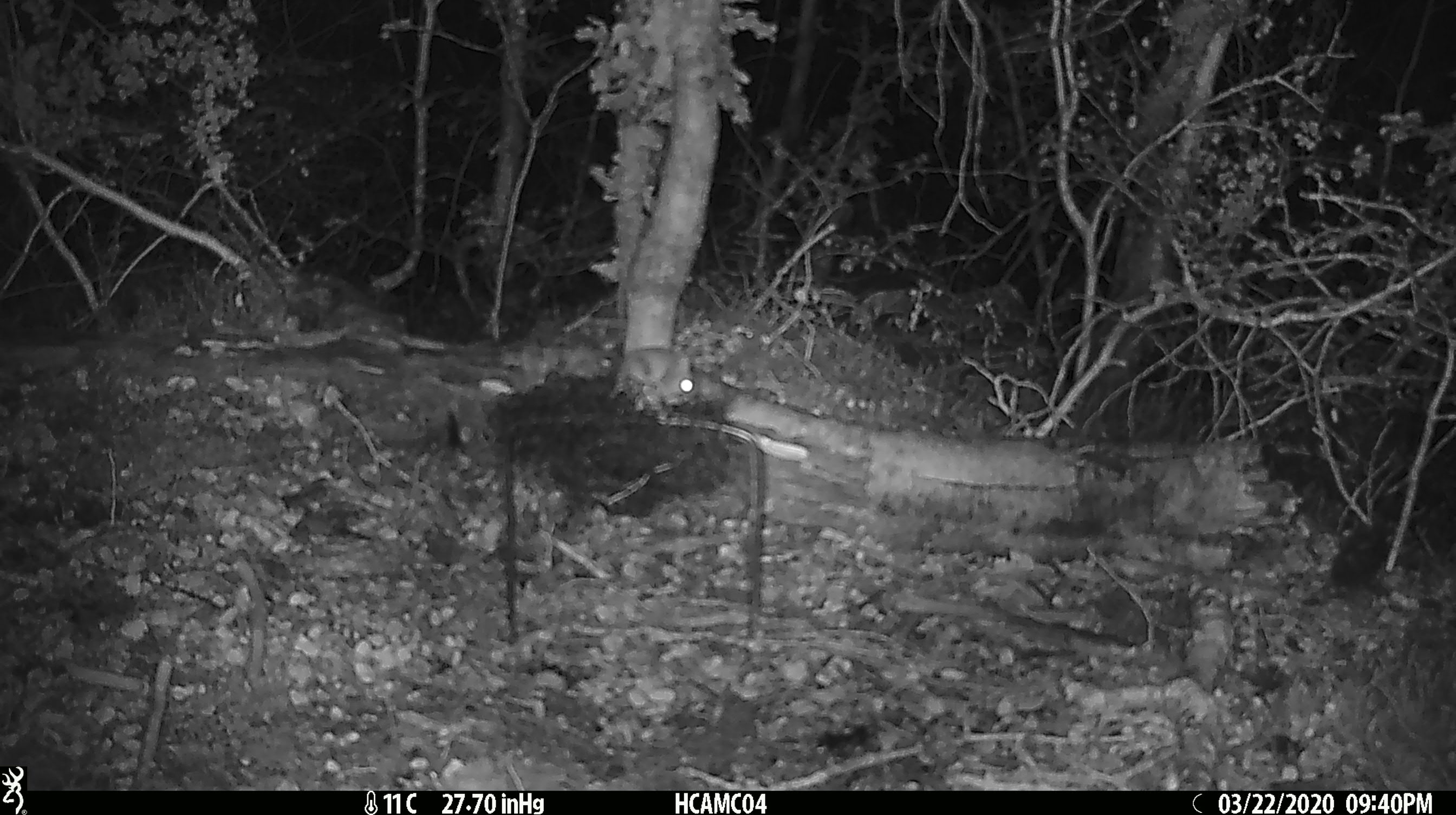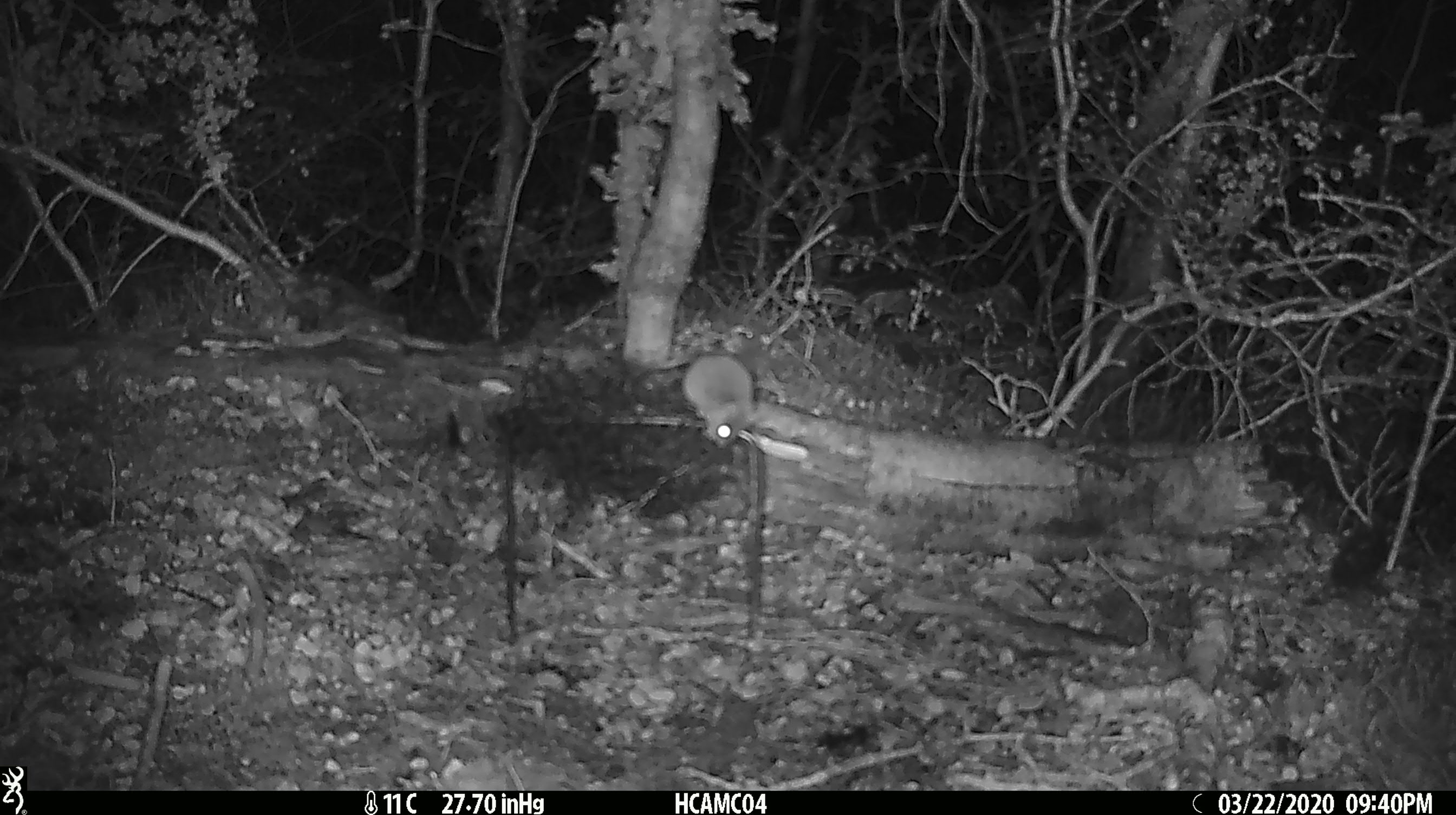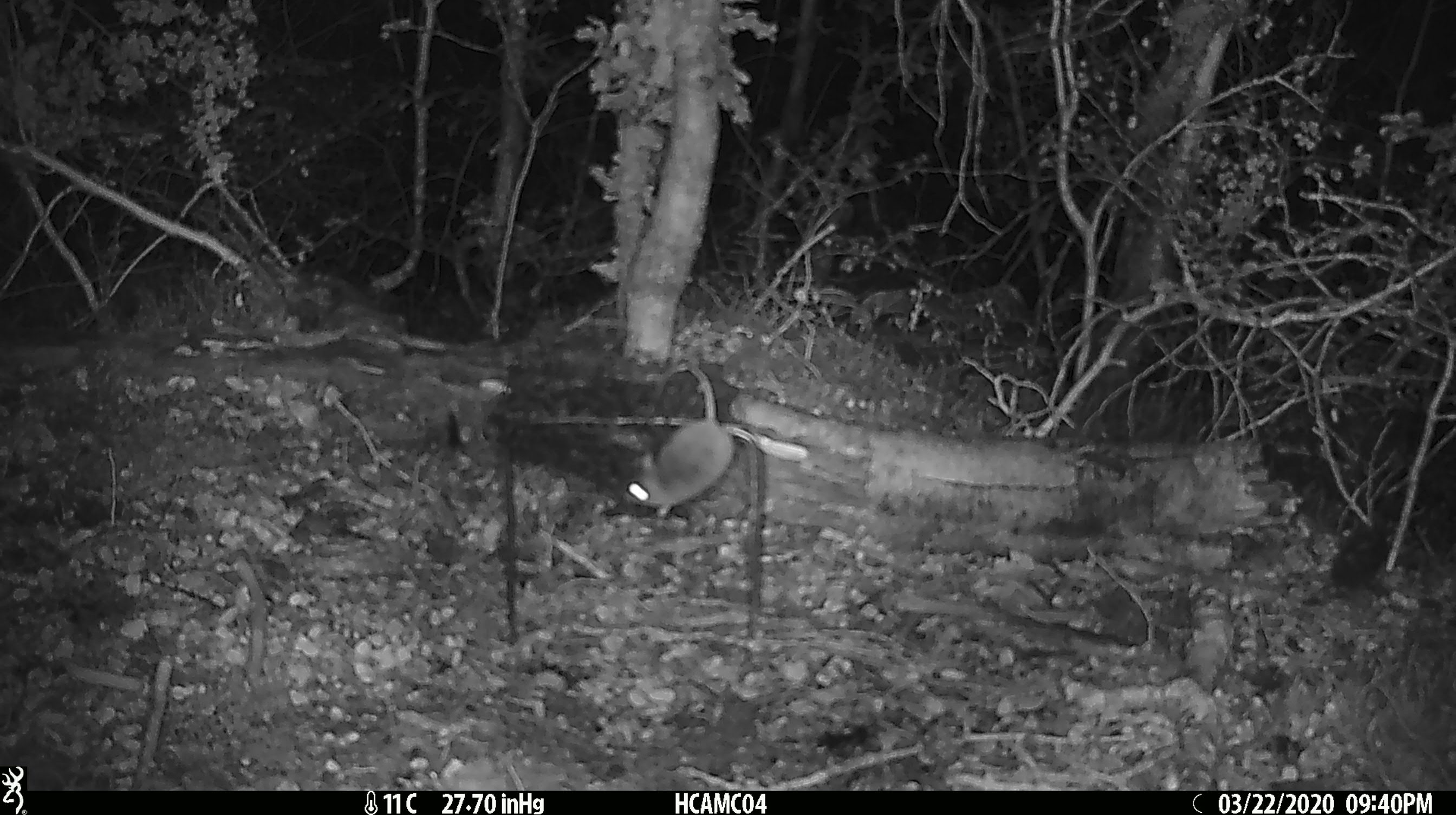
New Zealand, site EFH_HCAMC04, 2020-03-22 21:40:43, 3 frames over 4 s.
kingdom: Animalia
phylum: Chordata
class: Mammalia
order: Rodentia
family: Muridae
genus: Mus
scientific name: Mus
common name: mouse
Mouse (Mus).